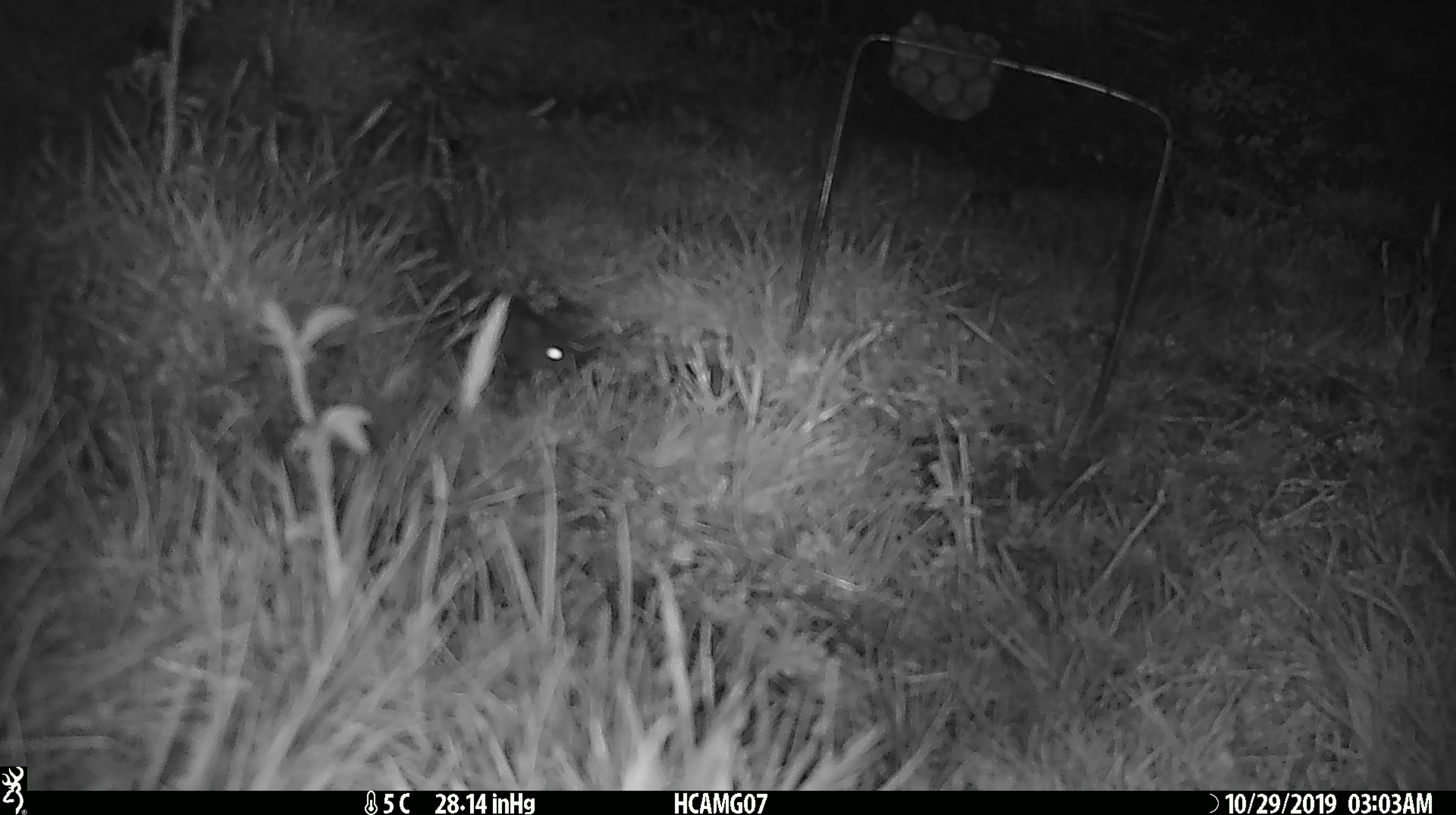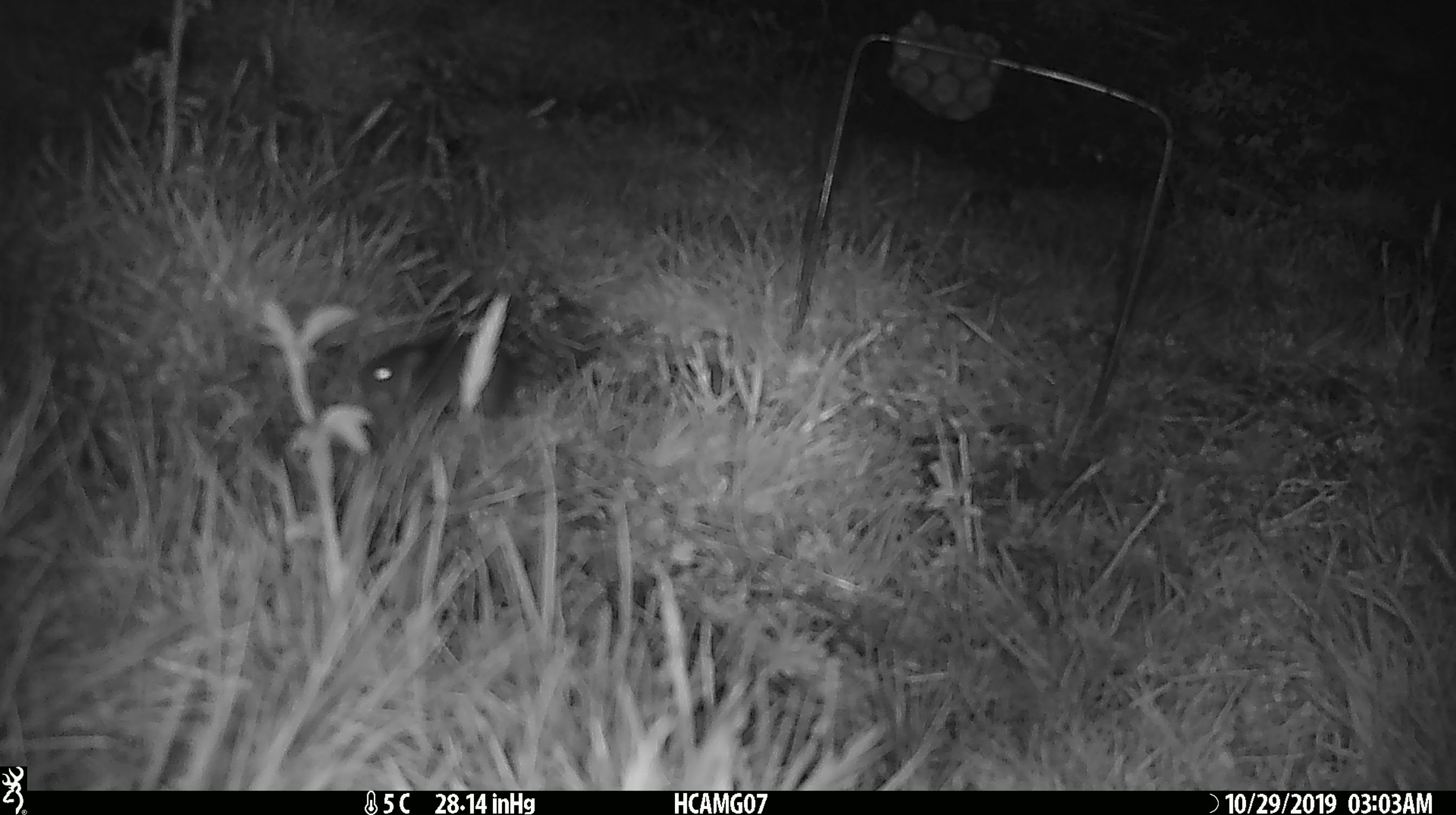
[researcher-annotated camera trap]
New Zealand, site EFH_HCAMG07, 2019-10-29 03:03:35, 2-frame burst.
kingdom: Animalia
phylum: Chordata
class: Mammalia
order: Rodentia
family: Muridae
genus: Mus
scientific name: Mus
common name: mouse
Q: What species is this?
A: Mouse (Mus).